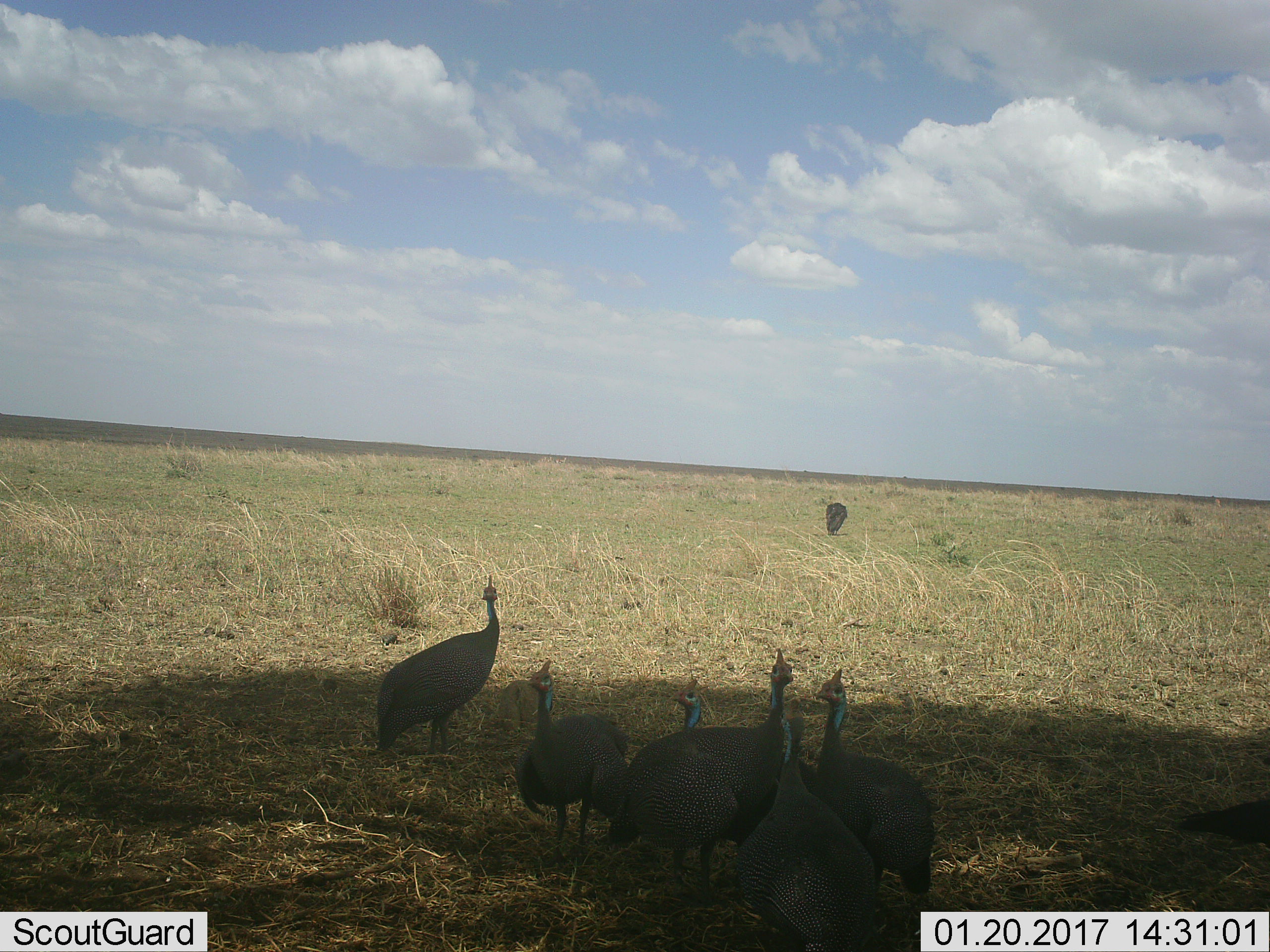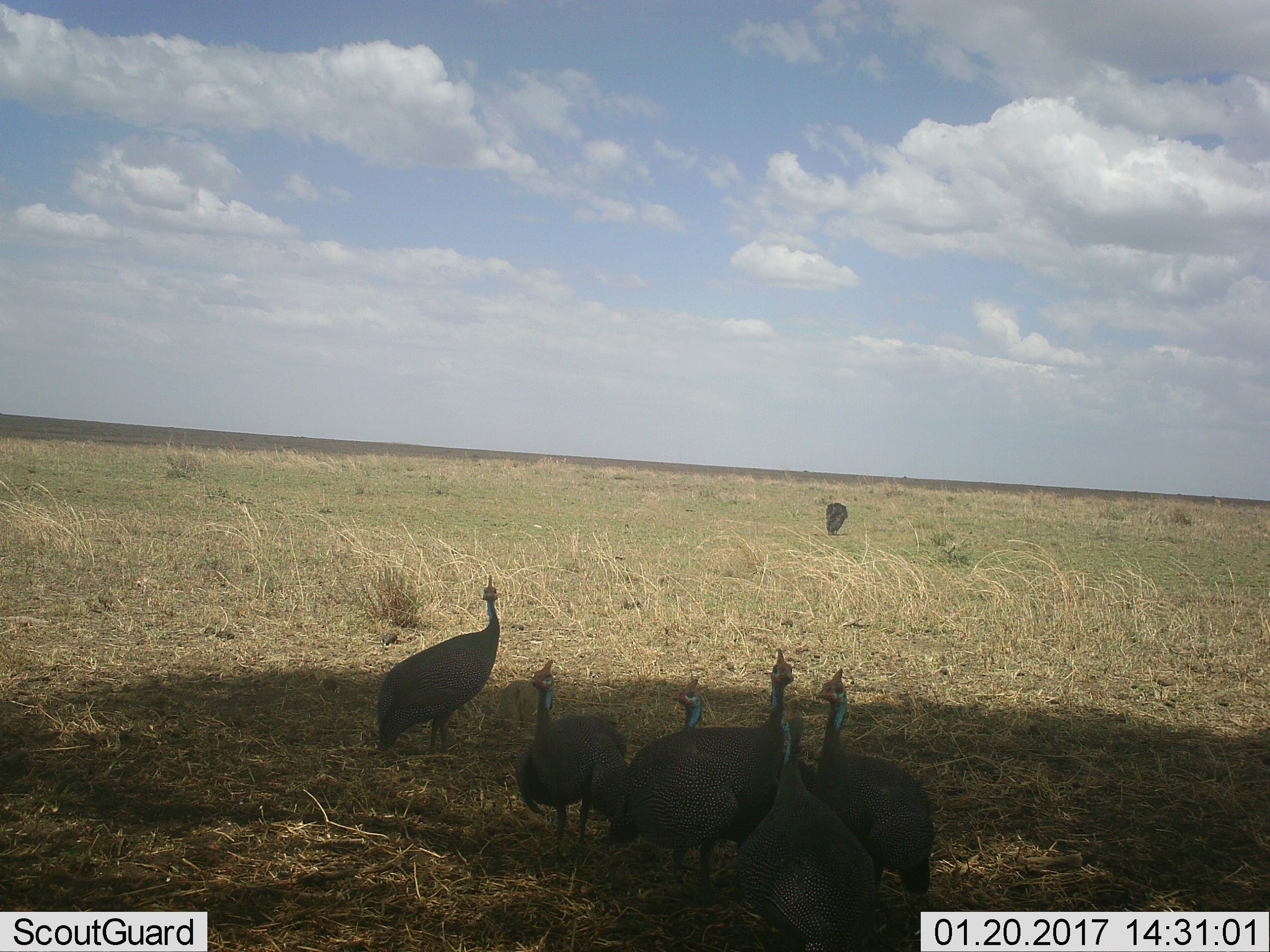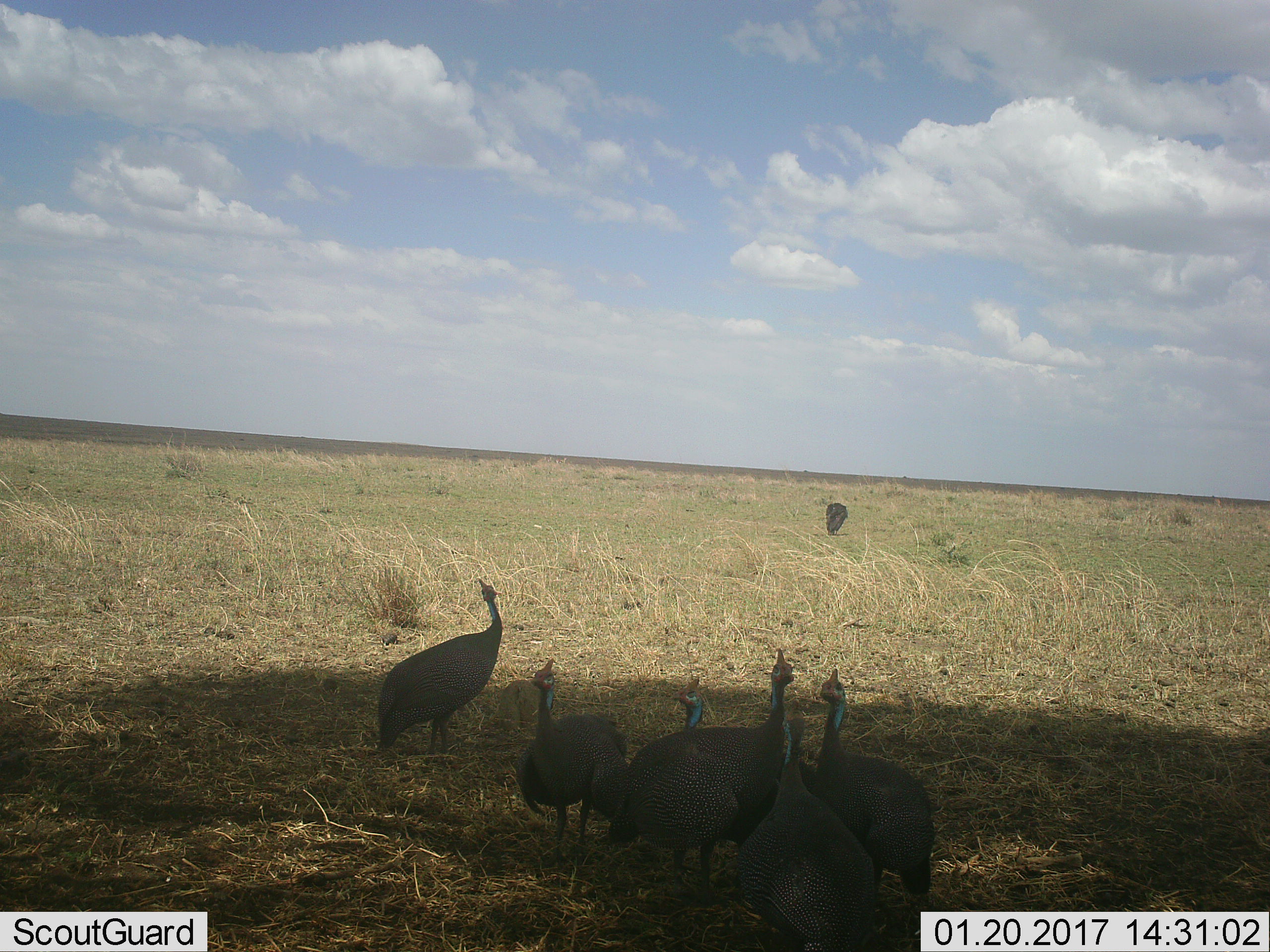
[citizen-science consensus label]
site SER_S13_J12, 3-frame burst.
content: unidentified animal